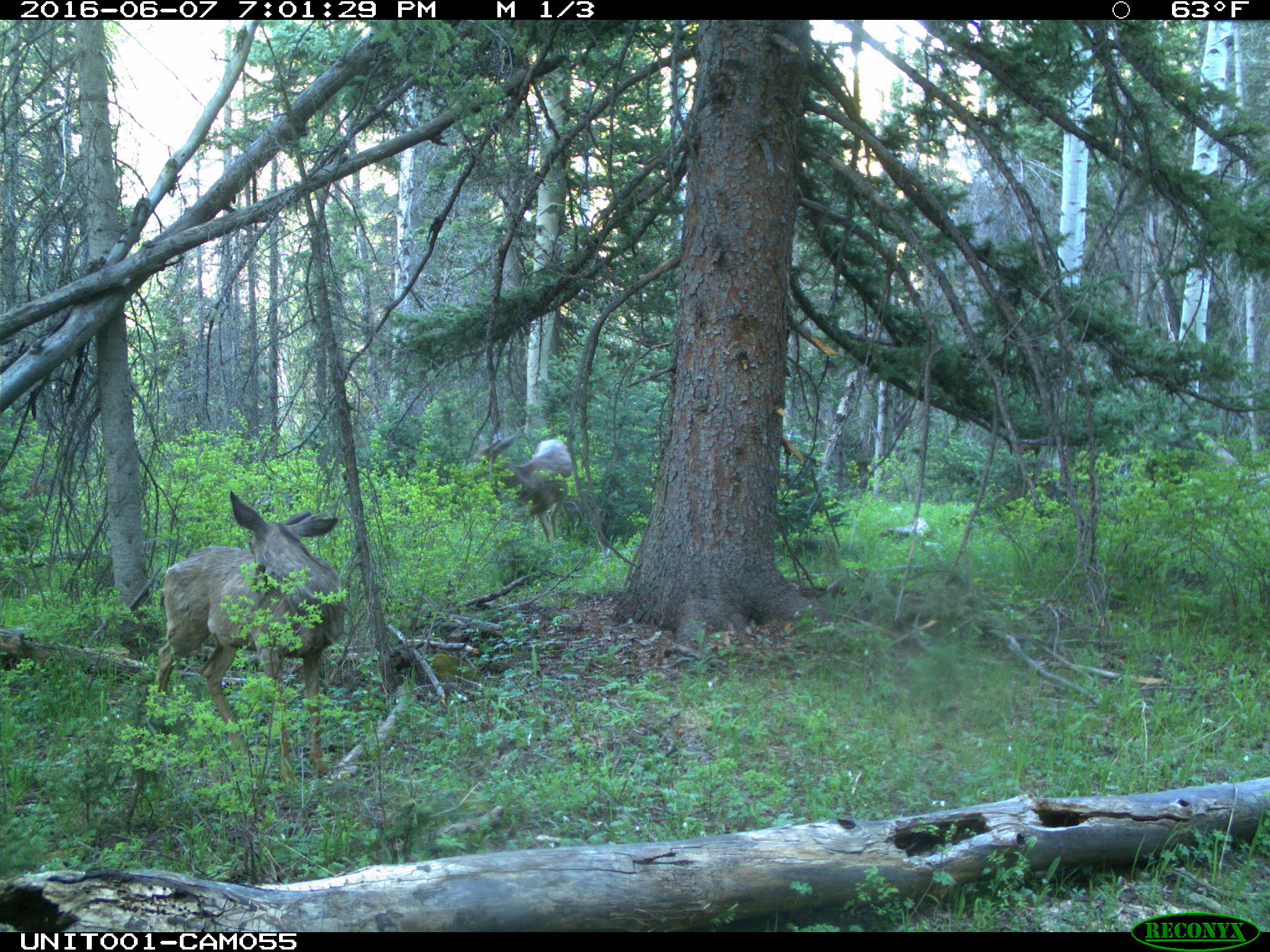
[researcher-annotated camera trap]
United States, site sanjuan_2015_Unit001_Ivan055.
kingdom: Animalia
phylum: Chordata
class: Mammalia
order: Artiodactyla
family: Cervidae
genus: Odocoileus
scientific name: Odocoileus hemionus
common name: mule deer